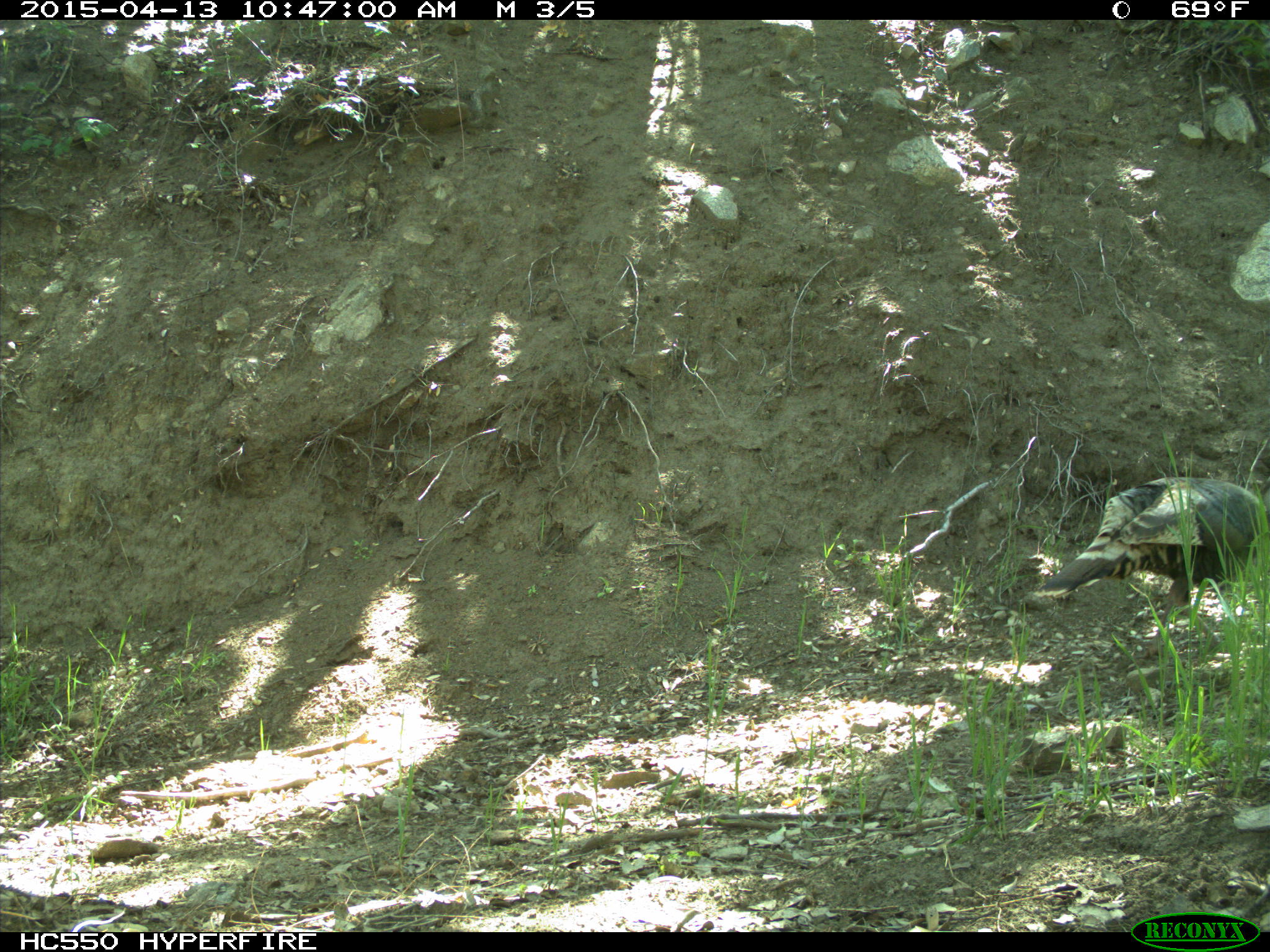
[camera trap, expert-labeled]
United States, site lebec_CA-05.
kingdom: Animalia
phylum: Chordata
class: Aves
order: Galliformes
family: Phasianidae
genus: Meleagris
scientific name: Meleagris gallopavo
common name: wild turkey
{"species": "Meleagris gallopavo (wild turkey)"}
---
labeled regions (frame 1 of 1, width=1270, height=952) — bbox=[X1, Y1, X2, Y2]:
animal: bbox=[1033, 477, 1269, 659]